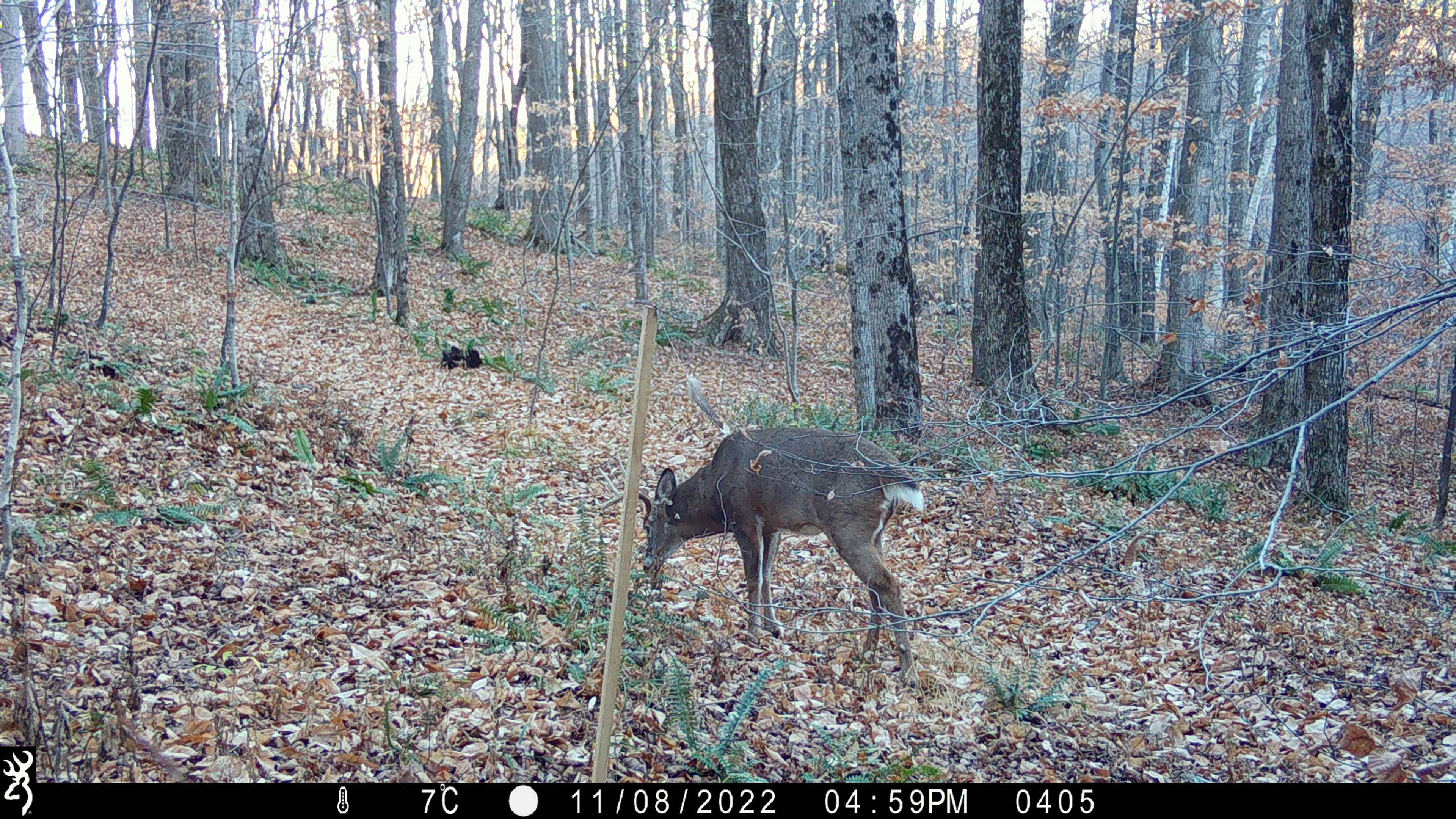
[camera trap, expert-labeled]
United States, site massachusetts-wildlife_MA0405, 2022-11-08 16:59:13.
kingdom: Animalia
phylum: Chordata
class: Mammalia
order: Artiodactyla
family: Cervidae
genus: Odocoileus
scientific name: Odocoileus virginianus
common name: white-tailed deer